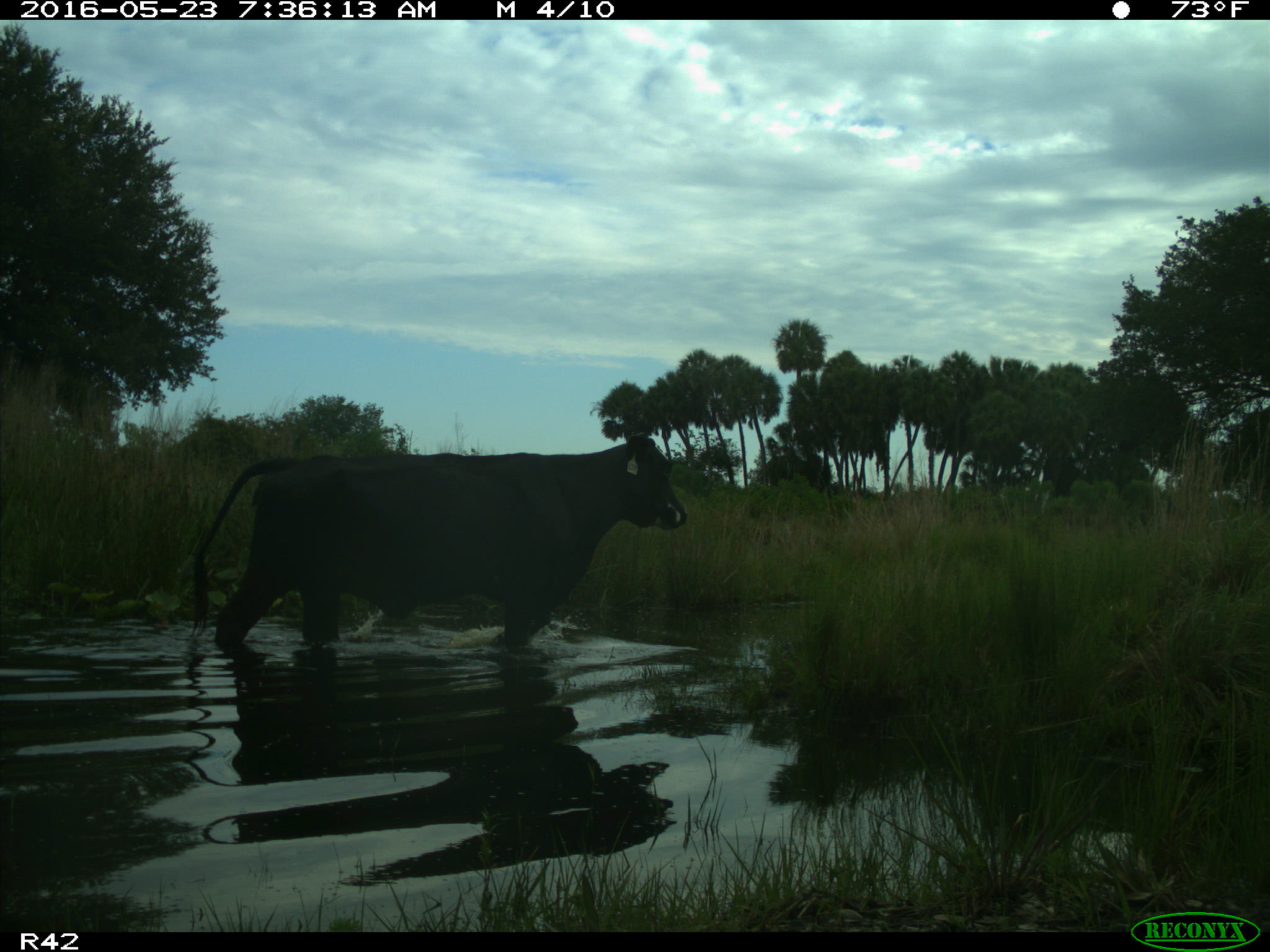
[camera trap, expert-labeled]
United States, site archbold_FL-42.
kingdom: Animalia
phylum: Chordata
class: Mammalia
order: Artiodactyla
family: Bovidae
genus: Bos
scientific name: Bos taurus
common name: domestic cow